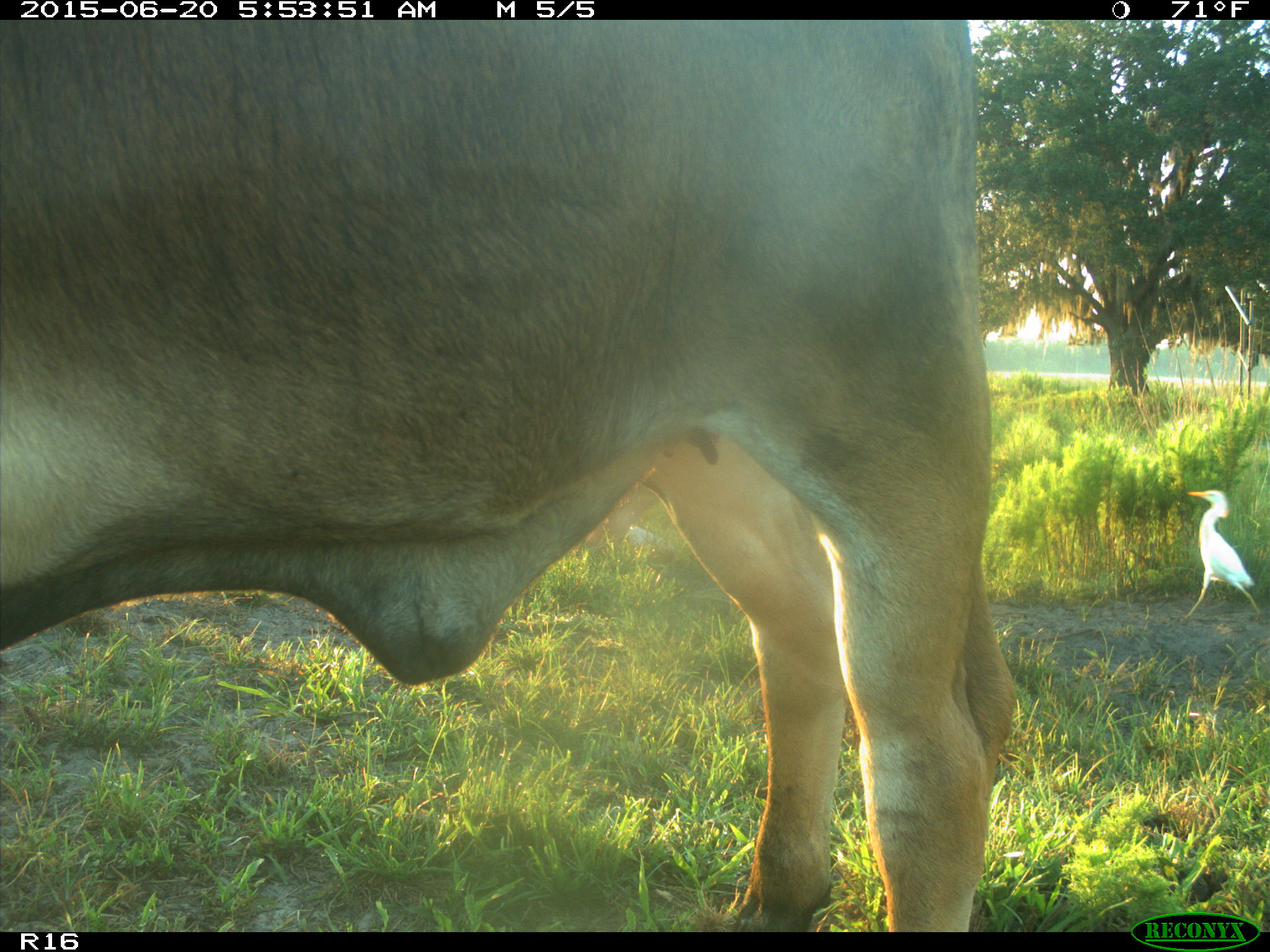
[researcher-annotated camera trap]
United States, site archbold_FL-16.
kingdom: Animalia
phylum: Chordata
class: Mammalia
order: Artiodactyla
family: Bovidae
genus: Bos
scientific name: Bos taurus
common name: domestic cow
Bos taurus (domestic cow).